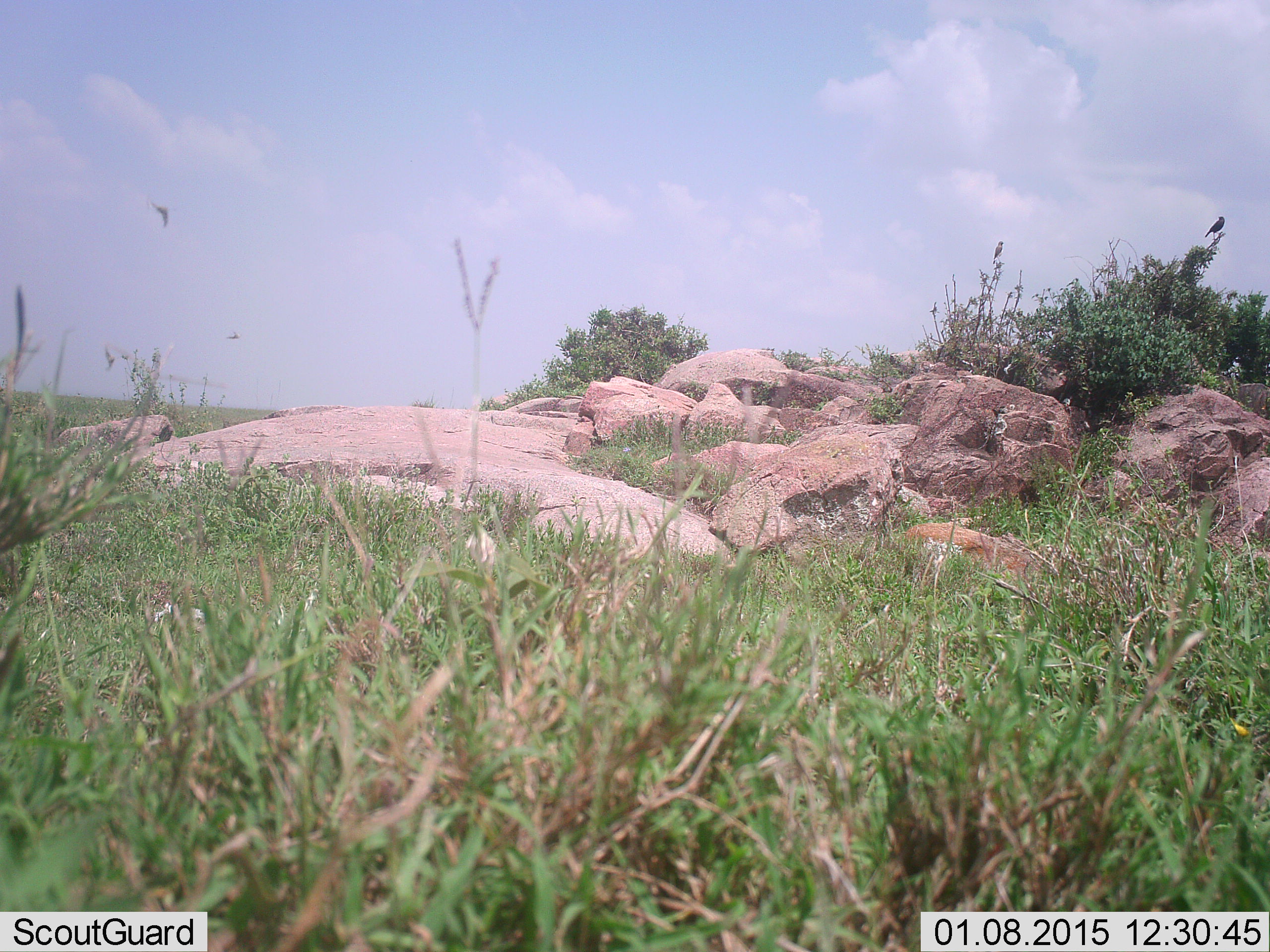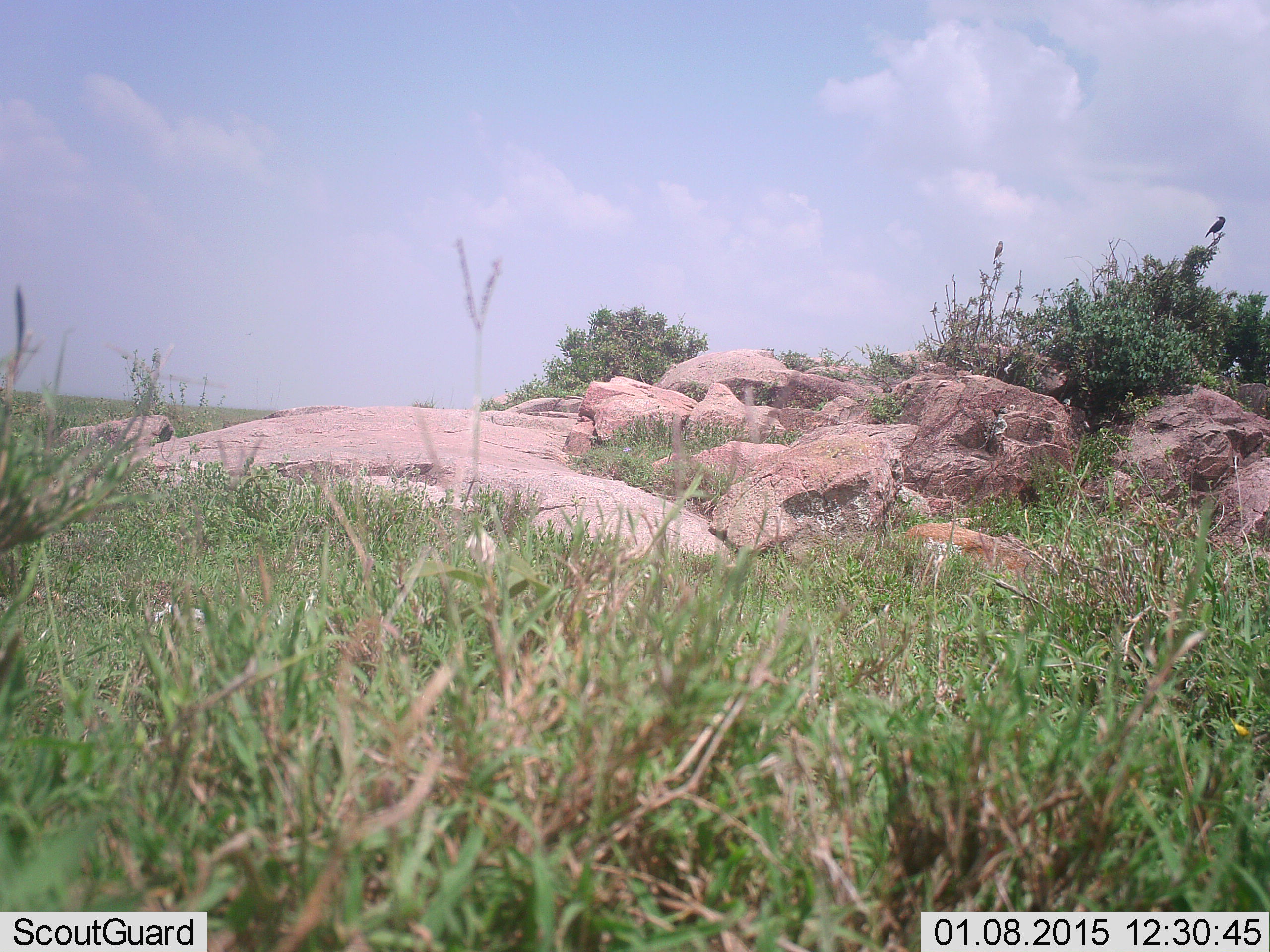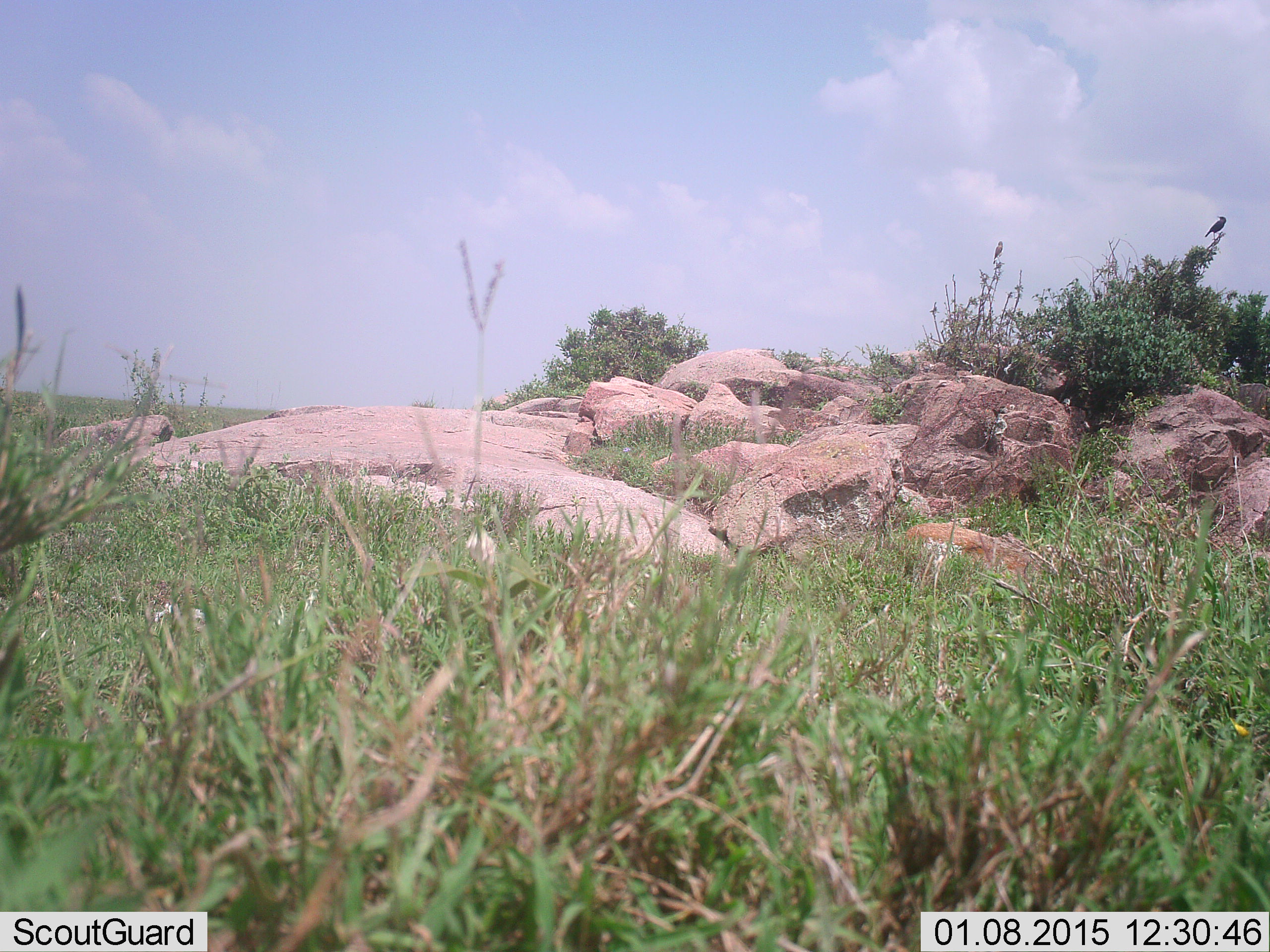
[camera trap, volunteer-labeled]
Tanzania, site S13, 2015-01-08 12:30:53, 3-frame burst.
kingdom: Animalia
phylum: Chordata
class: Aves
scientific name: Aves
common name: bird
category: otherbird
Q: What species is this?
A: Otherbird (bird) (Aves).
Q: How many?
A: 3.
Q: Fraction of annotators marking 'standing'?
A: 25%.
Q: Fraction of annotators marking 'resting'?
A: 42%.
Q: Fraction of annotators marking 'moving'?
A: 75%.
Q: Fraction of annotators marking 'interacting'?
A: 0%.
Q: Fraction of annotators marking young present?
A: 0%.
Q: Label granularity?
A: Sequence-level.